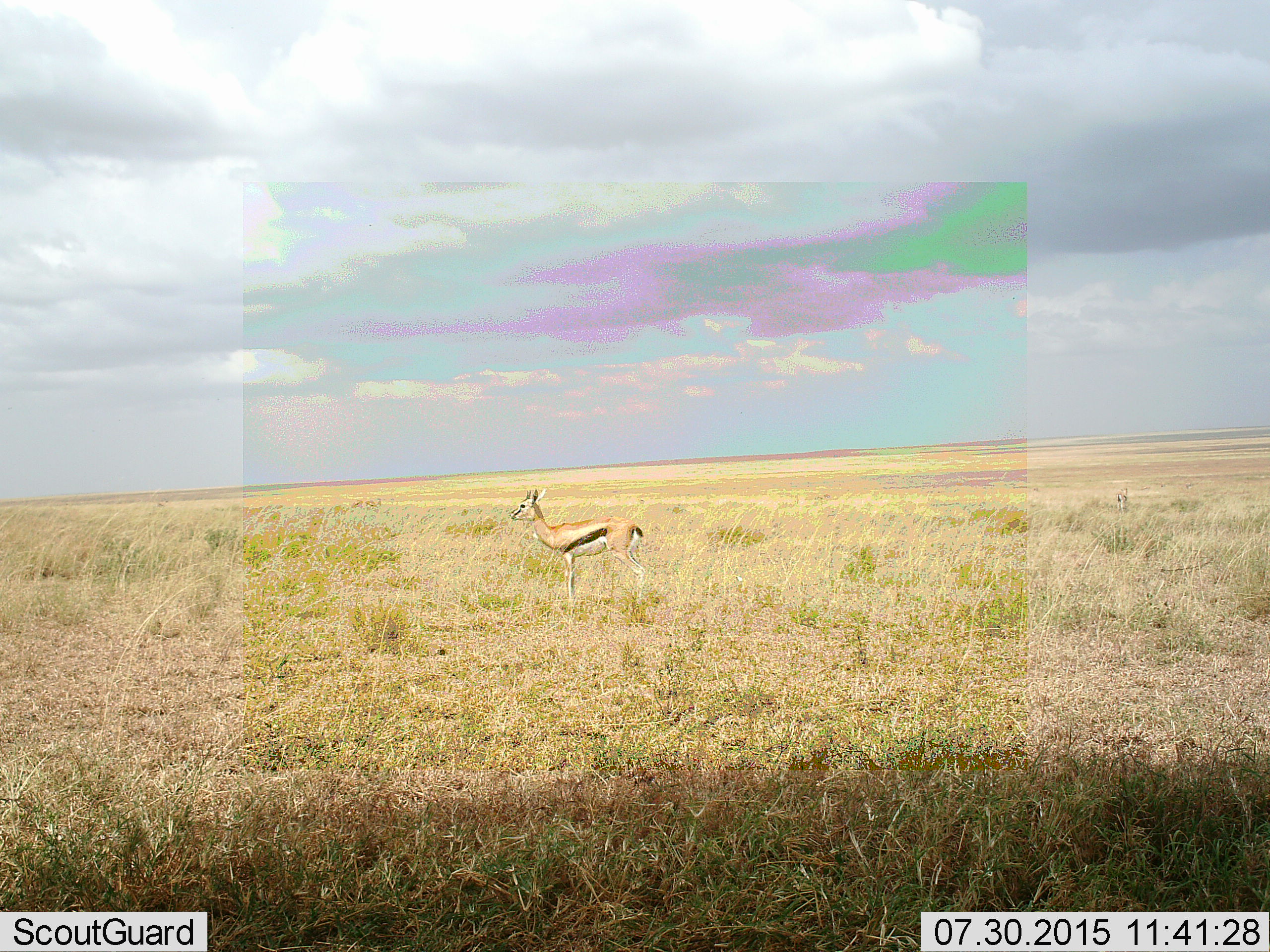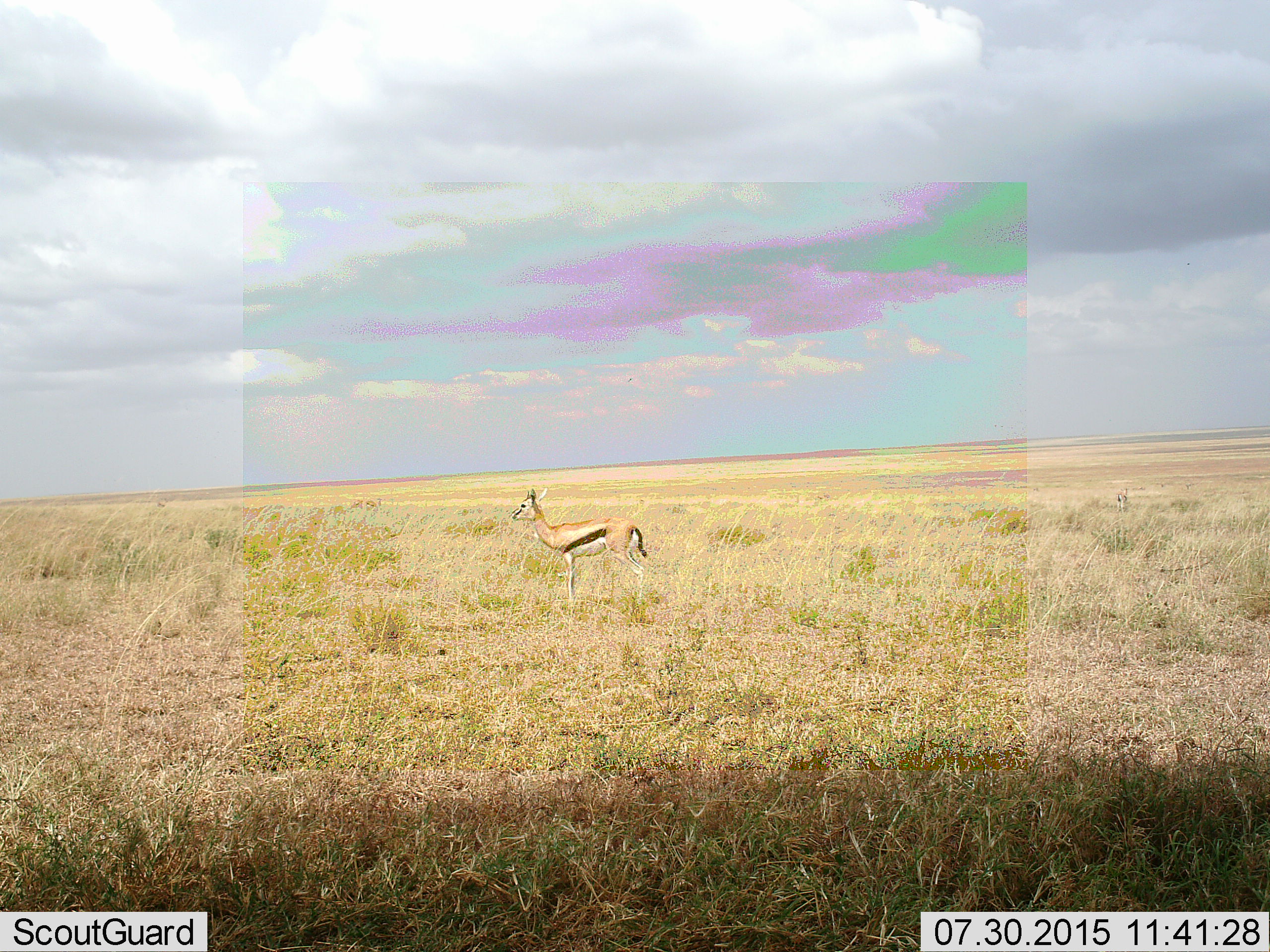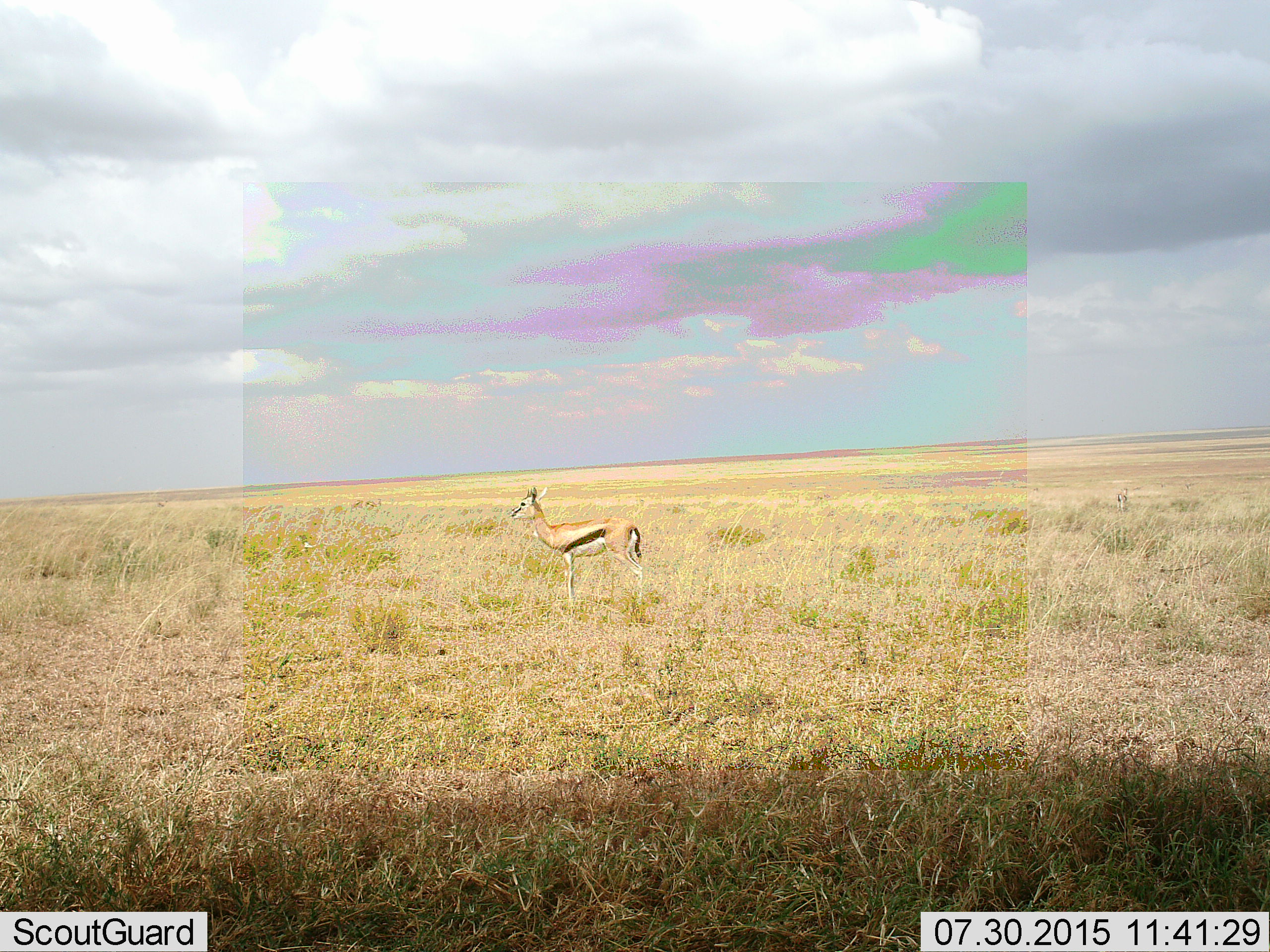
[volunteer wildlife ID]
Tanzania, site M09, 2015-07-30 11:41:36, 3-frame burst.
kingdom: Animalia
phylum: Chordata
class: Mammalia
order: Artiodactyla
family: Bovidae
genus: Eudorcas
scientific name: Eudorcas thomsonii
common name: thomson's gazelle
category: gazellethomsons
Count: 1.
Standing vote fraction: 100%.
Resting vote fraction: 0%.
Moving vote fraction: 0%.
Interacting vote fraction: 0%.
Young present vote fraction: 0%.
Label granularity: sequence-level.